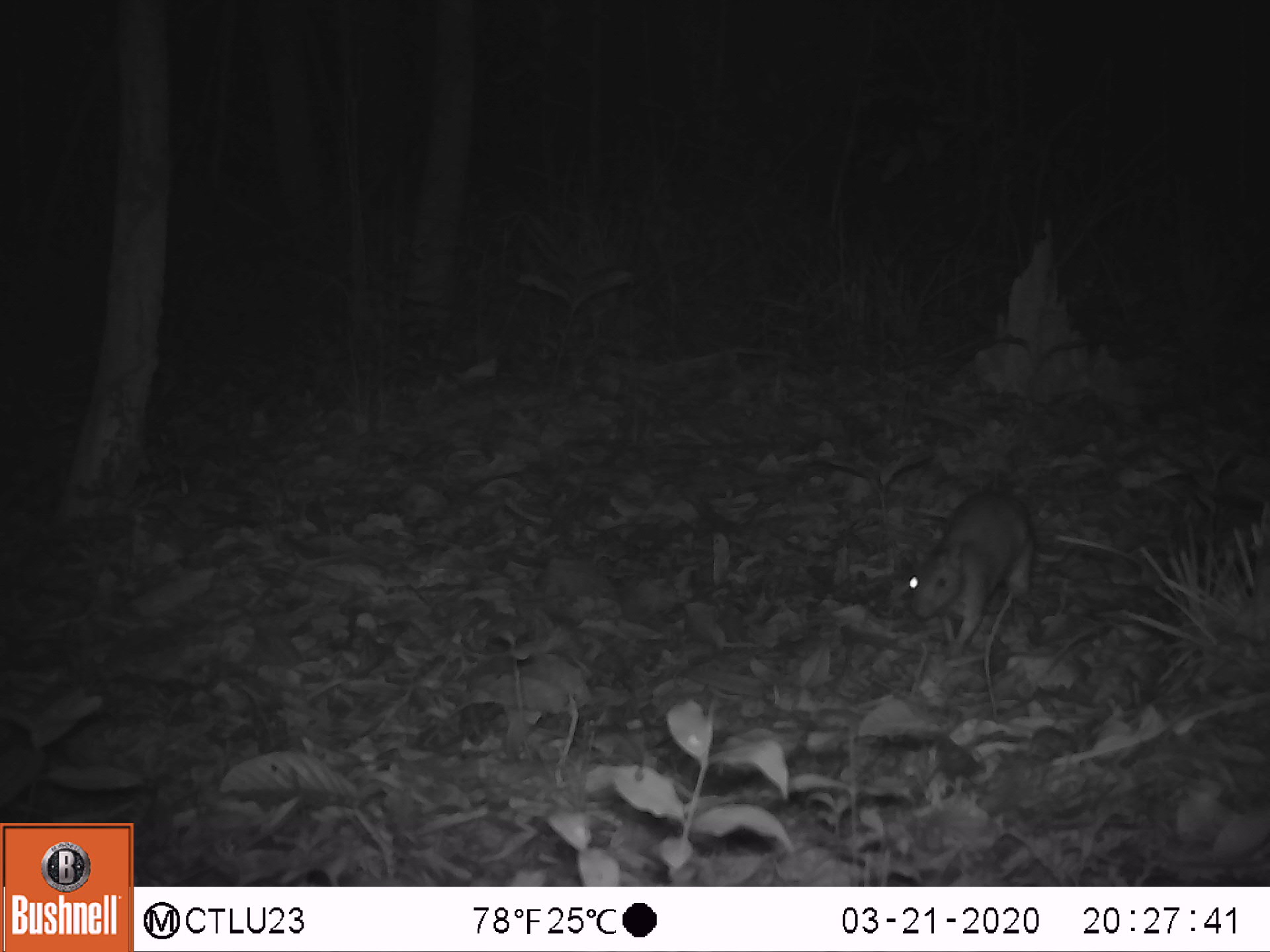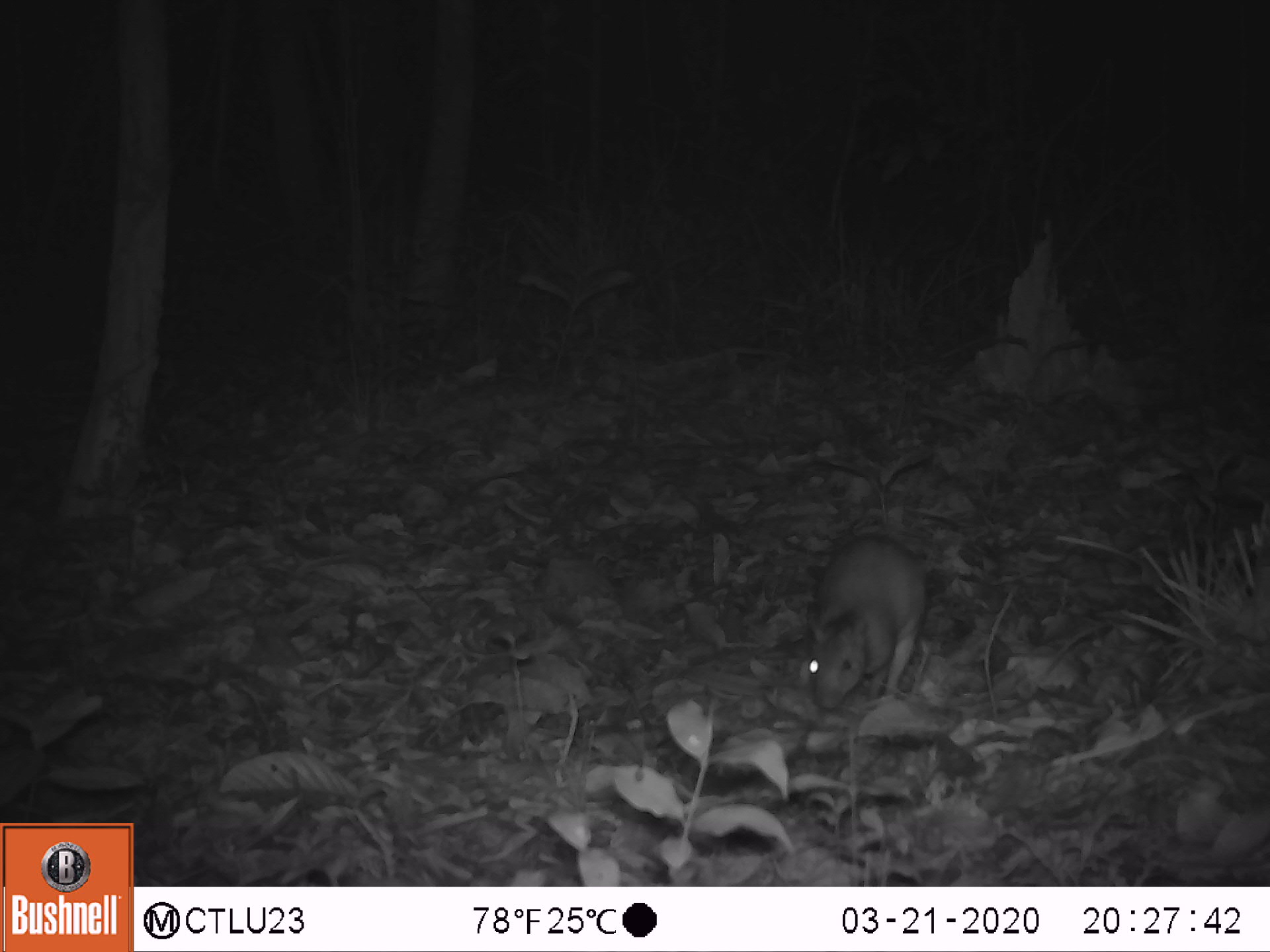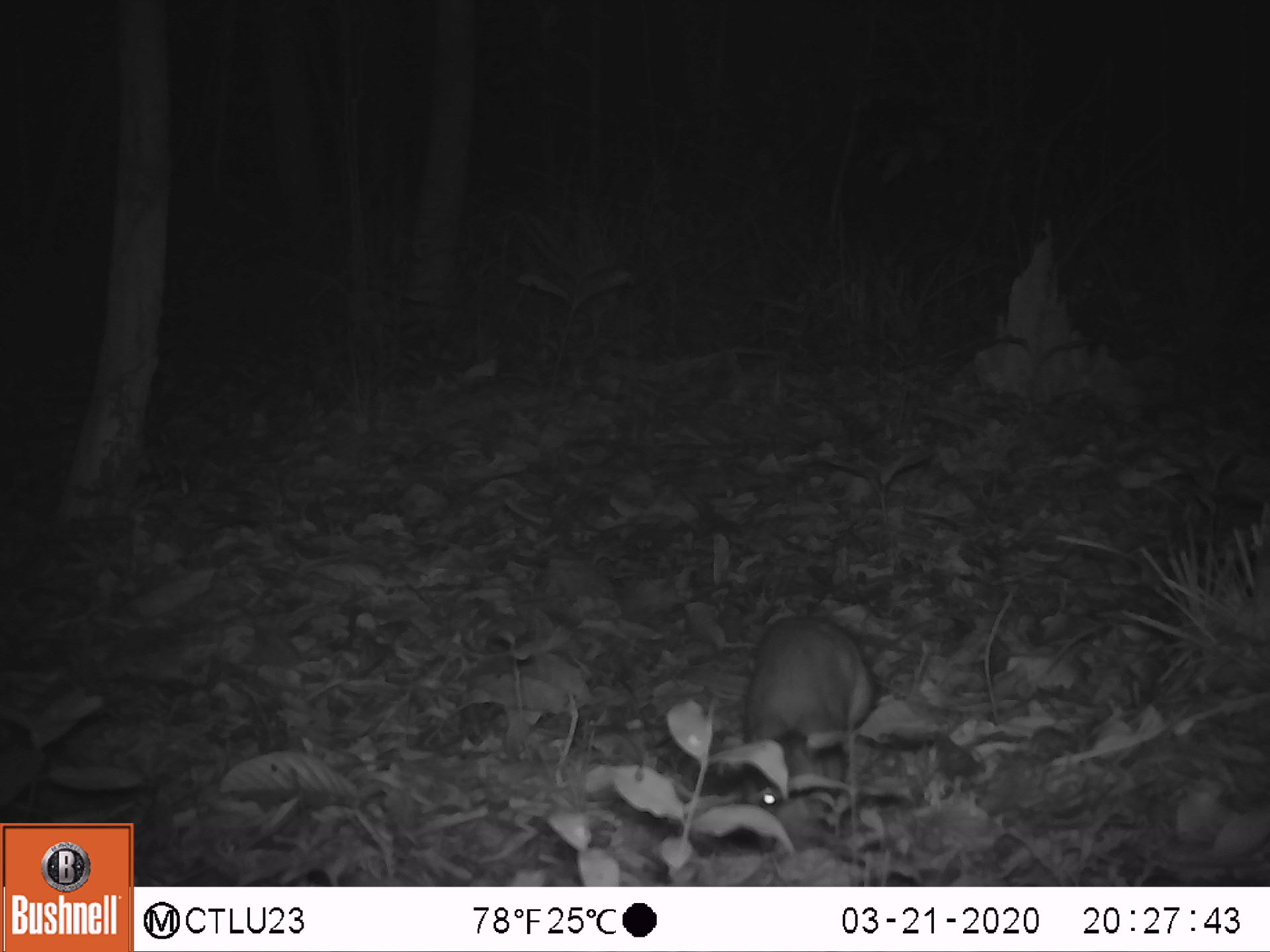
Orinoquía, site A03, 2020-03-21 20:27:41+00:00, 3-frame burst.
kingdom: Animalia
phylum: Chordata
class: Mammalia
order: Rodentia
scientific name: Rodentia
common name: rodent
Rodent (Rodentia).